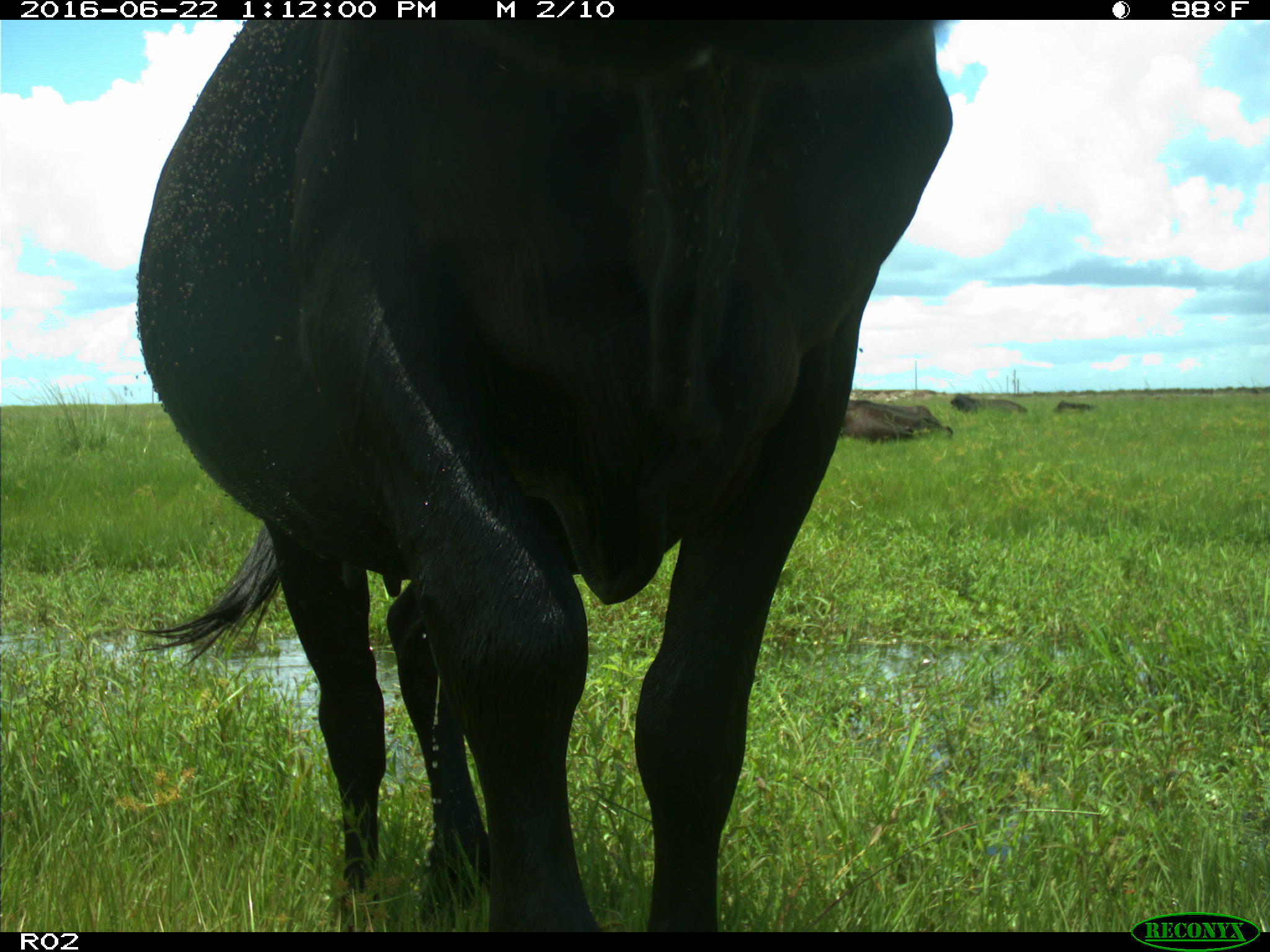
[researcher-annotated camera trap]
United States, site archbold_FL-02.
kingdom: Animalia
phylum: Chordata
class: Mammalia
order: Artiodactyla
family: Bovidae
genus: Bos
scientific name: Bos taurus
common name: domestic cow